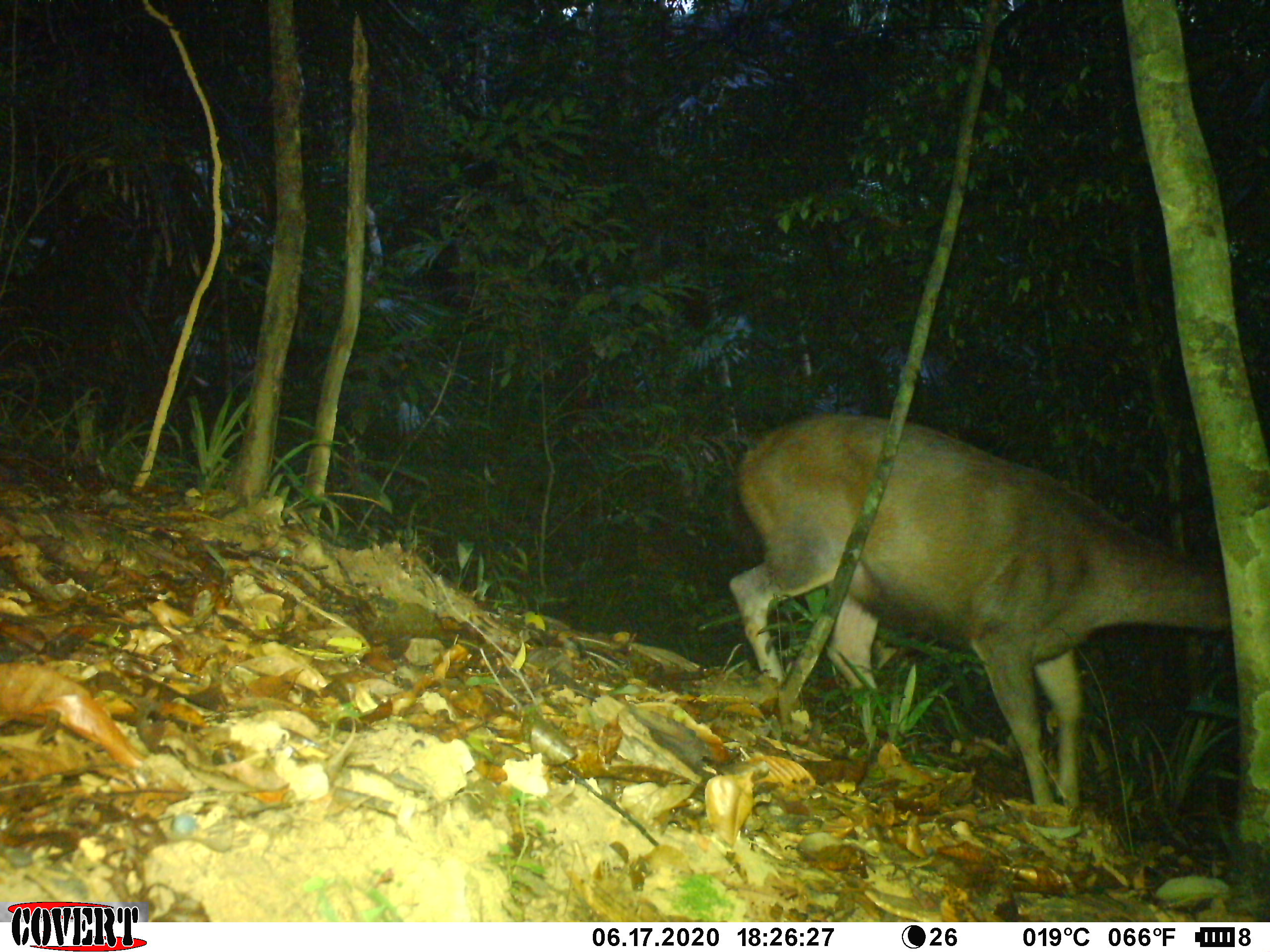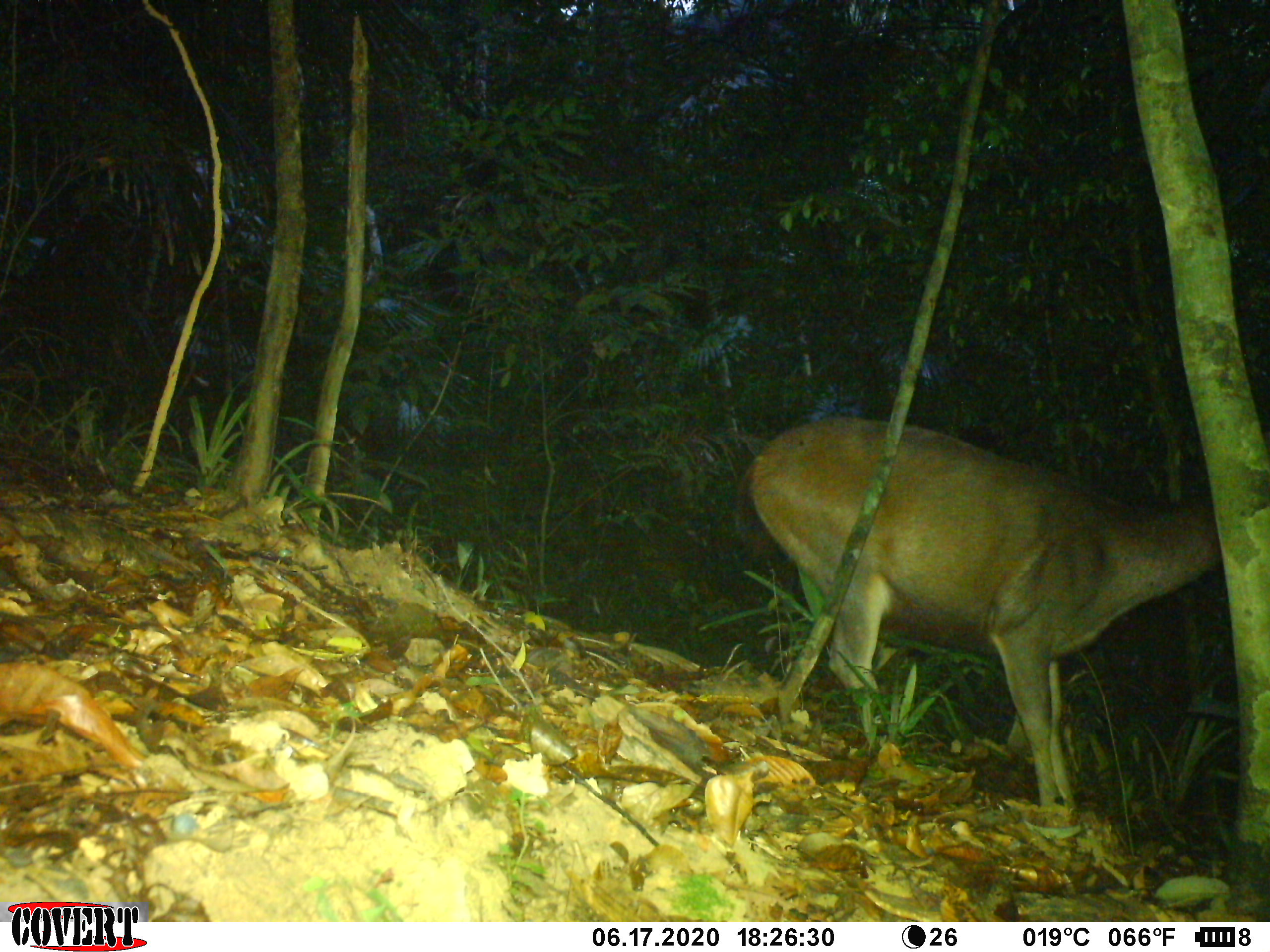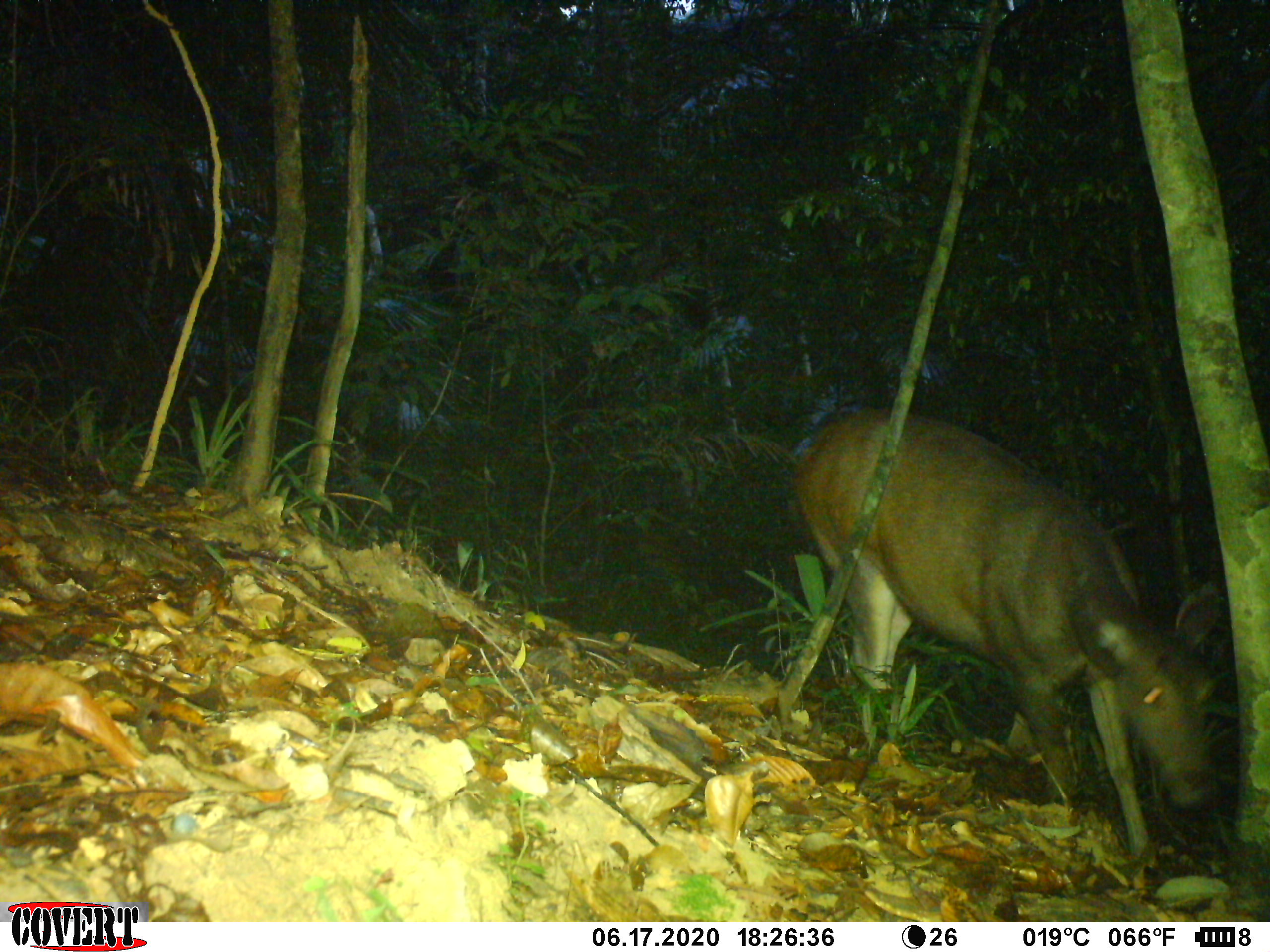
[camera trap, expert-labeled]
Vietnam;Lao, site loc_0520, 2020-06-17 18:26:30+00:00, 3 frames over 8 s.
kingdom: Animalia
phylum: Chordata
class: Mammalia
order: Artiodactyla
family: Cervidae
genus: Rusa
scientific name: Rusa unicolor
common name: sambar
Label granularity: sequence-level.